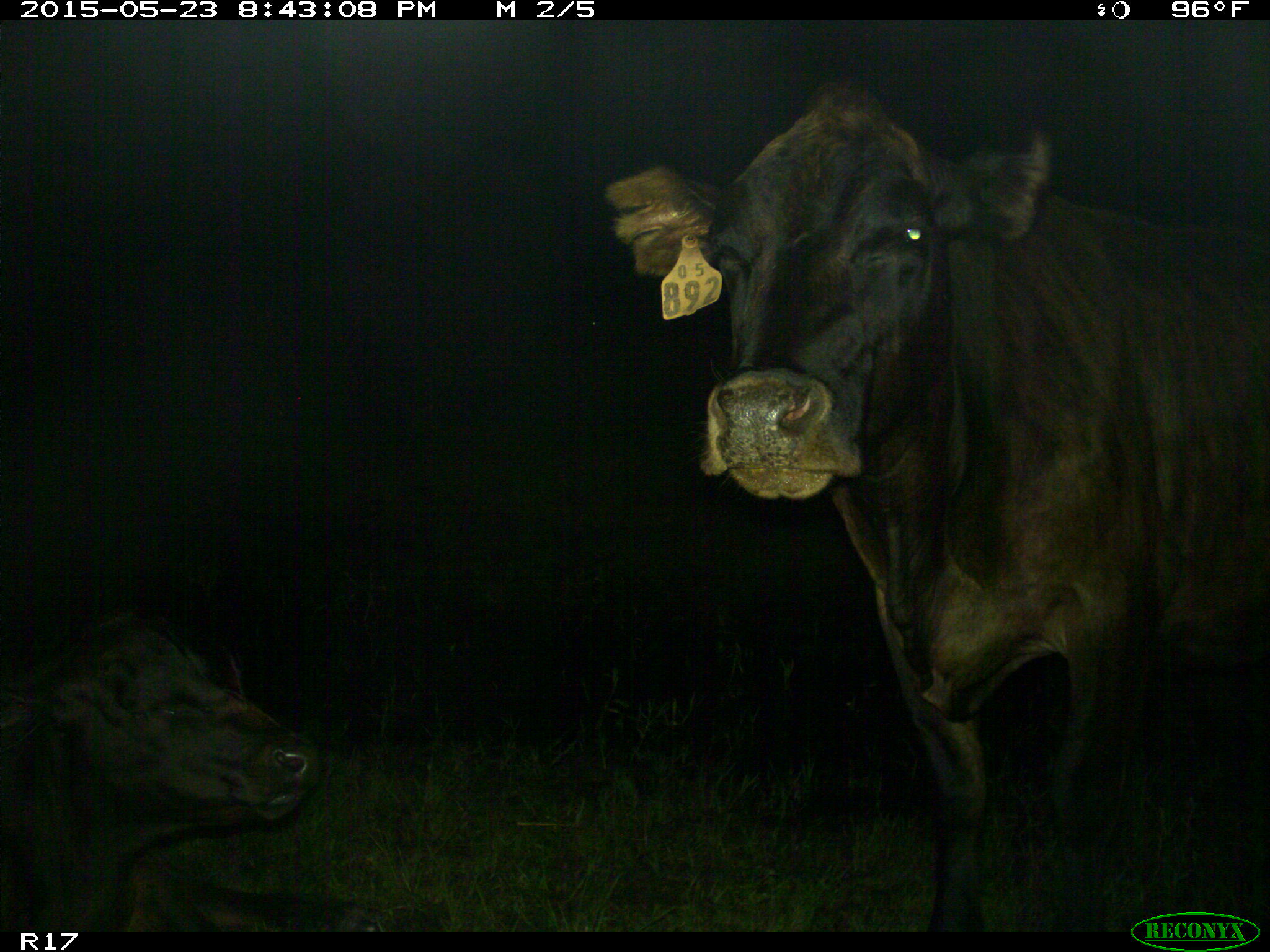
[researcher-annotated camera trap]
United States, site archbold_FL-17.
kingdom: Animalia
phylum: Chordata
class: Mammalia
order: Artiodactyla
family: Bovidae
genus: Bos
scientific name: Bos taurus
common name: domestic cow